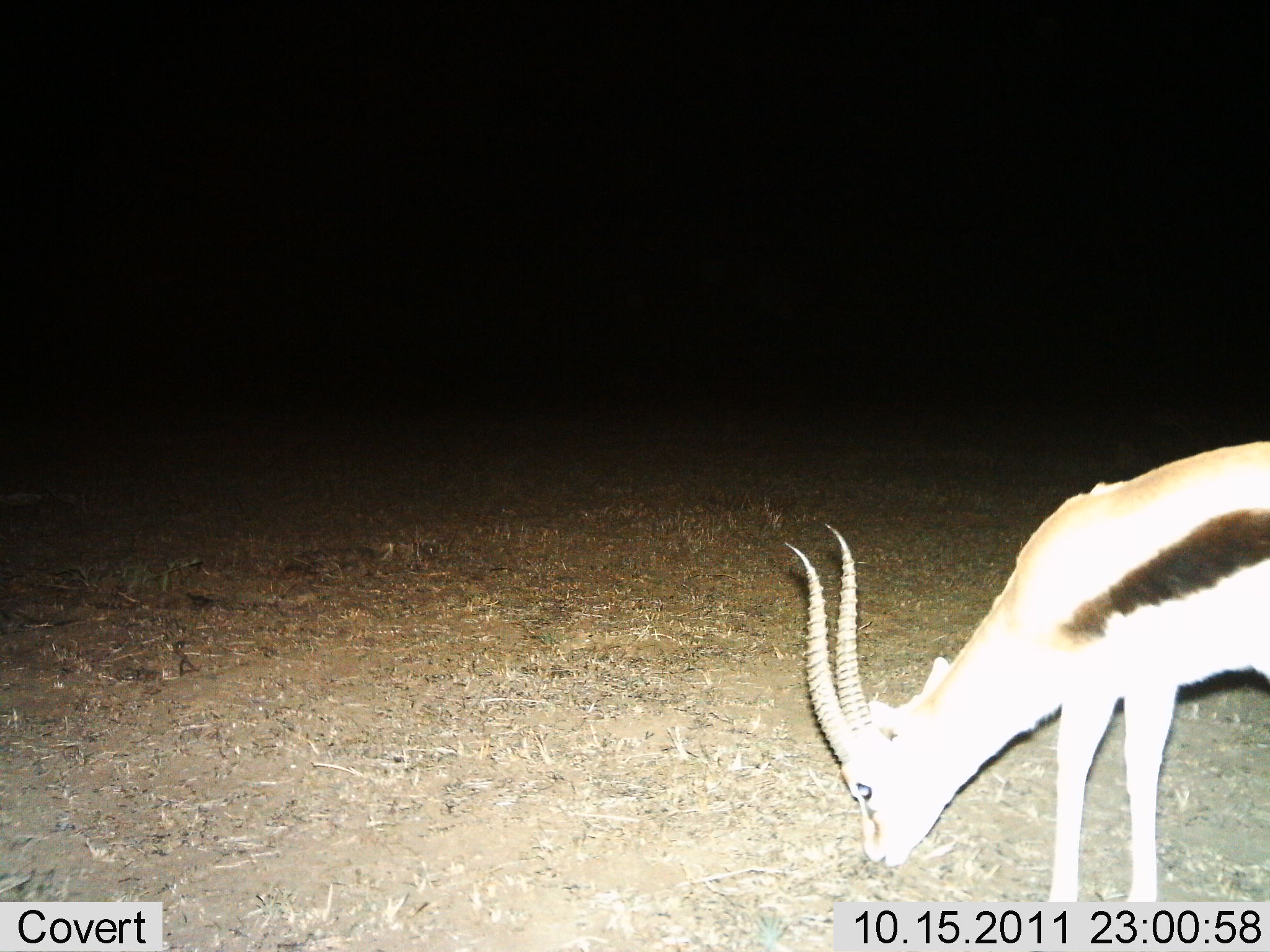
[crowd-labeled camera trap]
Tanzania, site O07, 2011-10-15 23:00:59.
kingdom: Animalia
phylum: Chordata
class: Mammalia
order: Artiodactyla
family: Bovidae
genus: Eudorcas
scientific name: Eudorcas thomsonii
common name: thomson's gazelle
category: gazellethomsons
Gazellethomsons (thomson's gazelle) (Eudorcas thomsonii), count 1. Behavior (volunteer vote fractions): standing 27%, resting 0%, moving 0%, interacting 0%. Young present (vote fraction): 0%. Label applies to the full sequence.